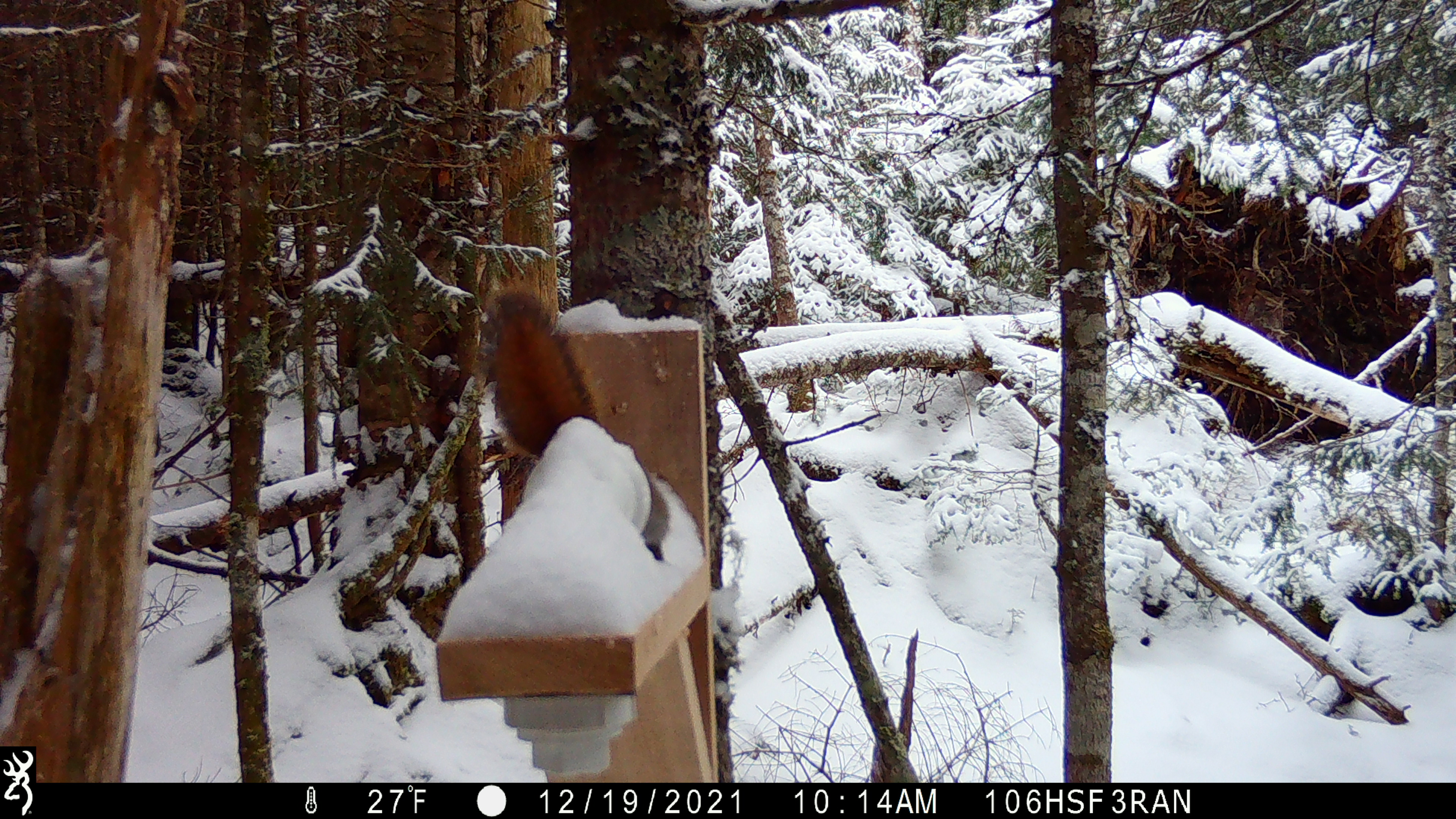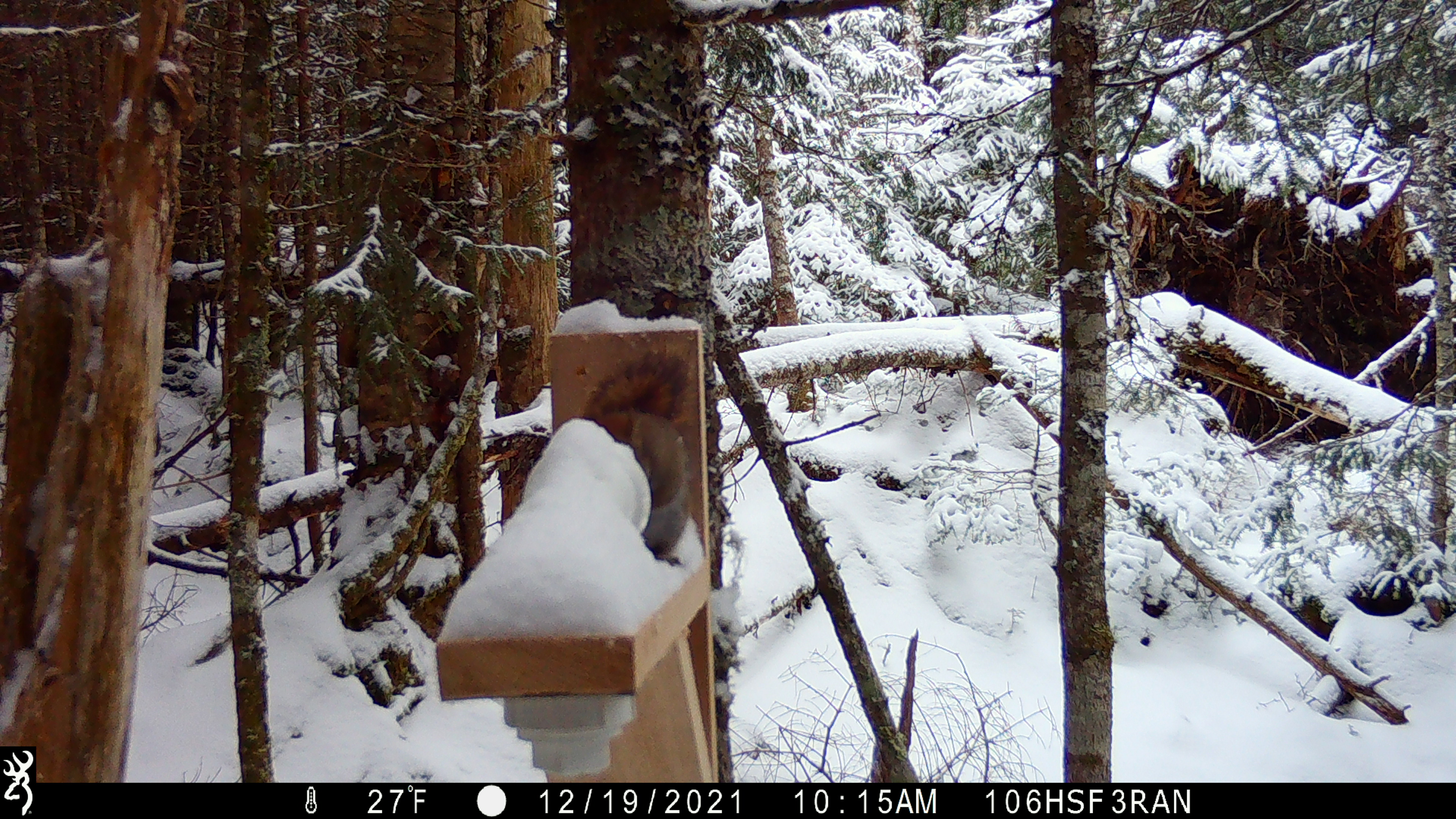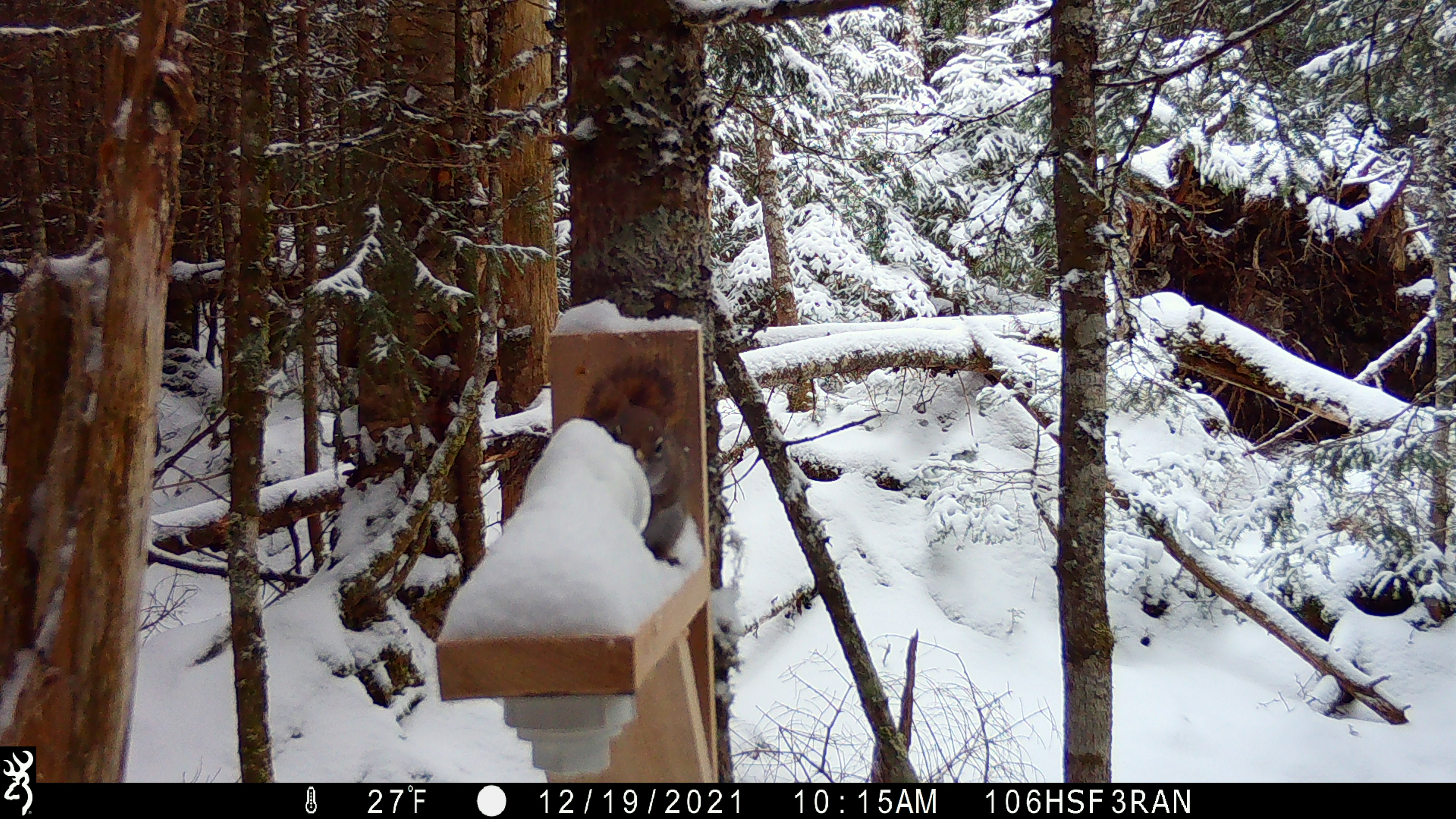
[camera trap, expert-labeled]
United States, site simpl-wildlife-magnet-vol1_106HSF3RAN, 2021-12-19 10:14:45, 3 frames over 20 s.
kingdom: Animalia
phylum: Chordata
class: Mammalia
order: Rodentia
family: Sciuridae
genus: Tamiasciurus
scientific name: Tamiasciurus hudsonicus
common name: red squirrel